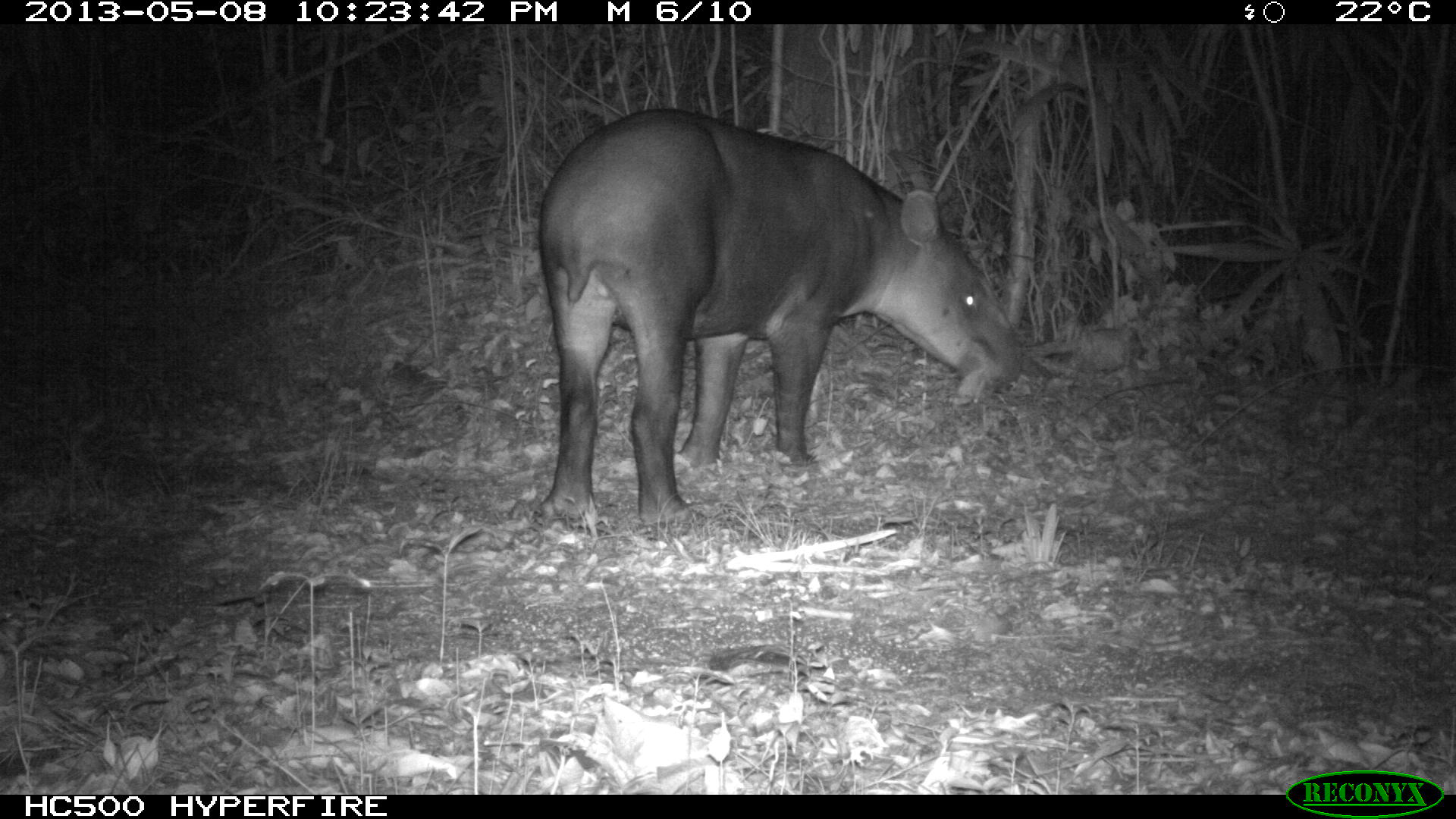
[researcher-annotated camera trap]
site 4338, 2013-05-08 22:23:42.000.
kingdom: Animalia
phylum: Chordata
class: Mammalia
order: Perissodactyla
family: Tapiridae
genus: Tapirus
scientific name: Tapirus bairdii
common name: baird's tapir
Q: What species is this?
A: Tapirus bairdii (baird's tapir).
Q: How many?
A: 1.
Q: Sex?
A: Female.